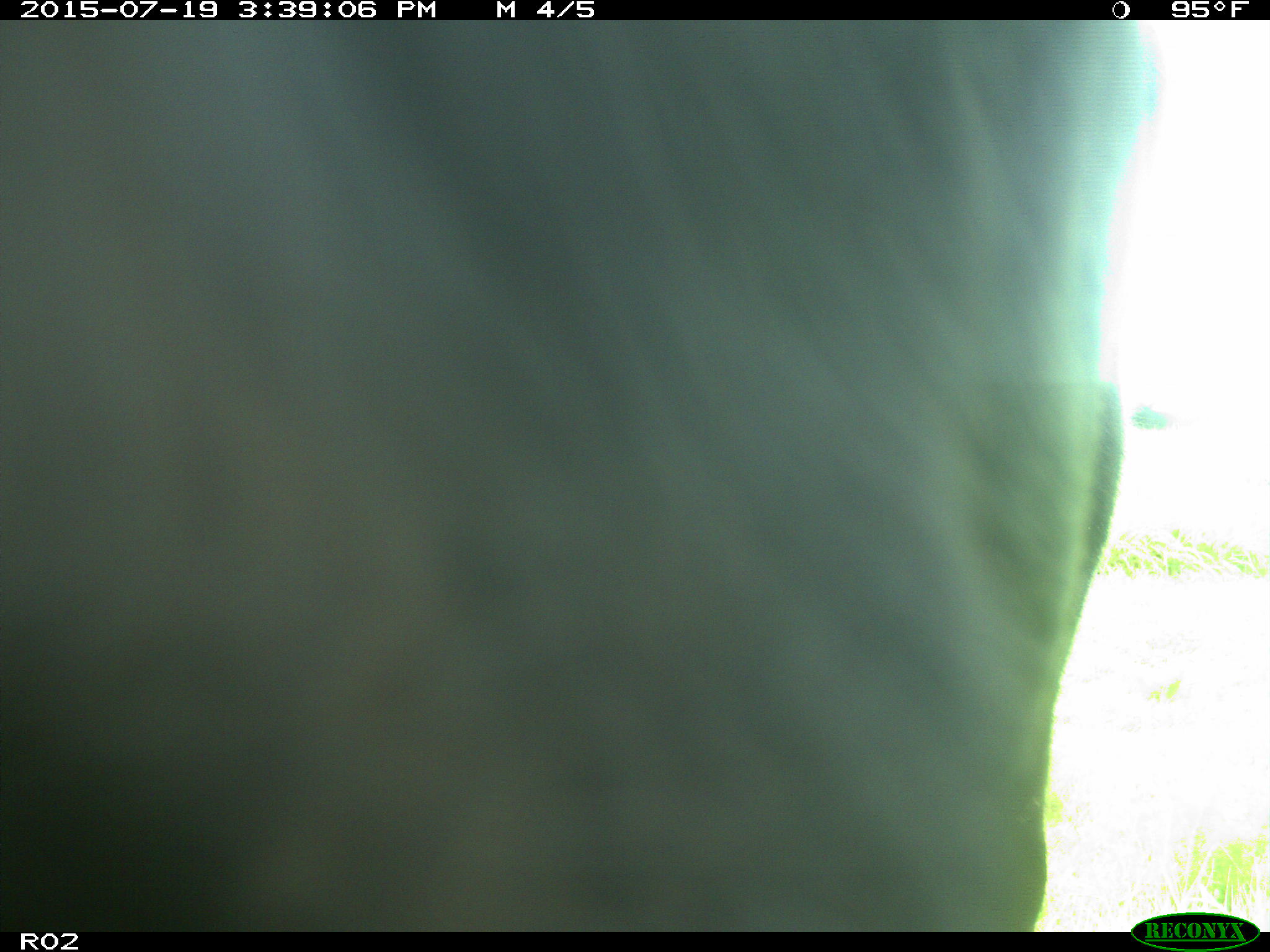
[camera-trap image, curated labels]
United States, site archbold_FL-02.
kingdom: Animalia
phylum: Chordata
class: Mammalia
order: Artiodactyla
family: Bovidae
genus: Bos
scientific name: Bos taurus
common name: domestic cow